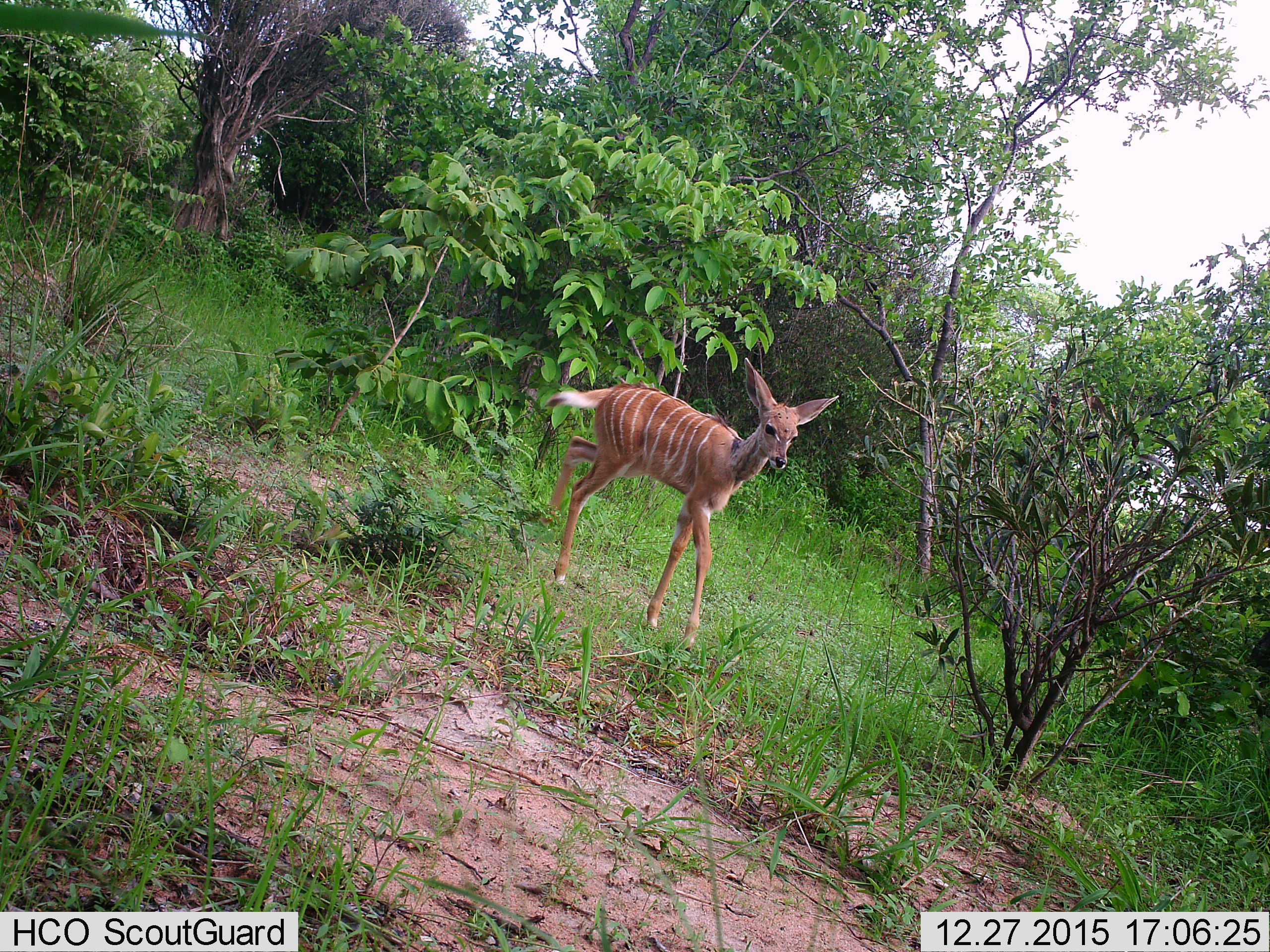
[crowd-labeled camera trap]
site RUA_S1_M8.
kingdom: Animalia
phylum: Chordata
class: Mammalia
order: Artiodactyla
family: Bovidae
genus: Tragelaphus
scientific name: Tragelaphus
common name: kudu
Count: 1.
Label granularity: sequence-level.